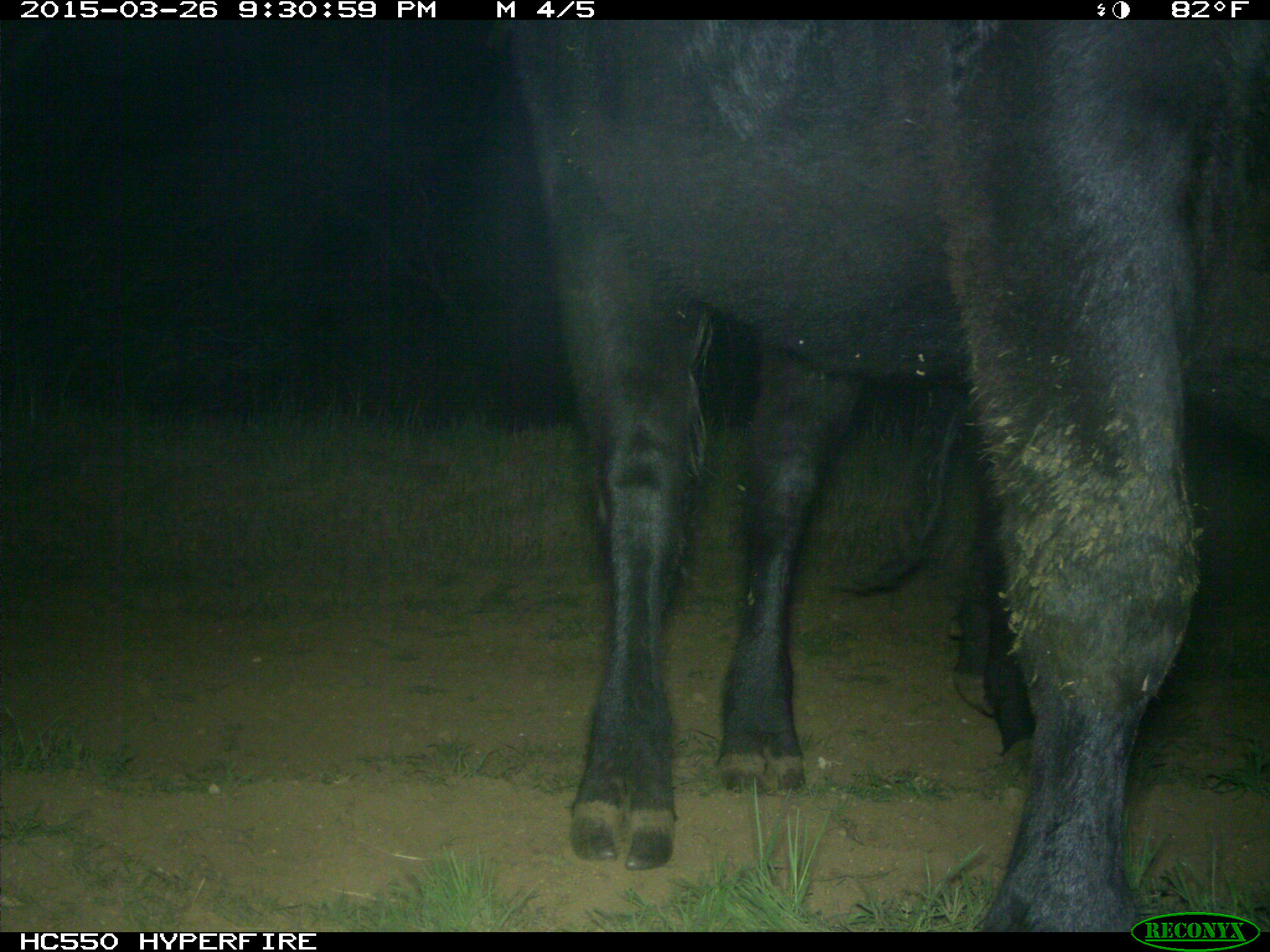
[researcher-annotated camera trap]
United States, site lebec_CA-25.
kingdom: Animalia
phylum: Chordata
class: Mammalia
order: Artiodactyla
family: Bovidae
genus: Bos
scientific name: Bos taurus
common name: domestic cow